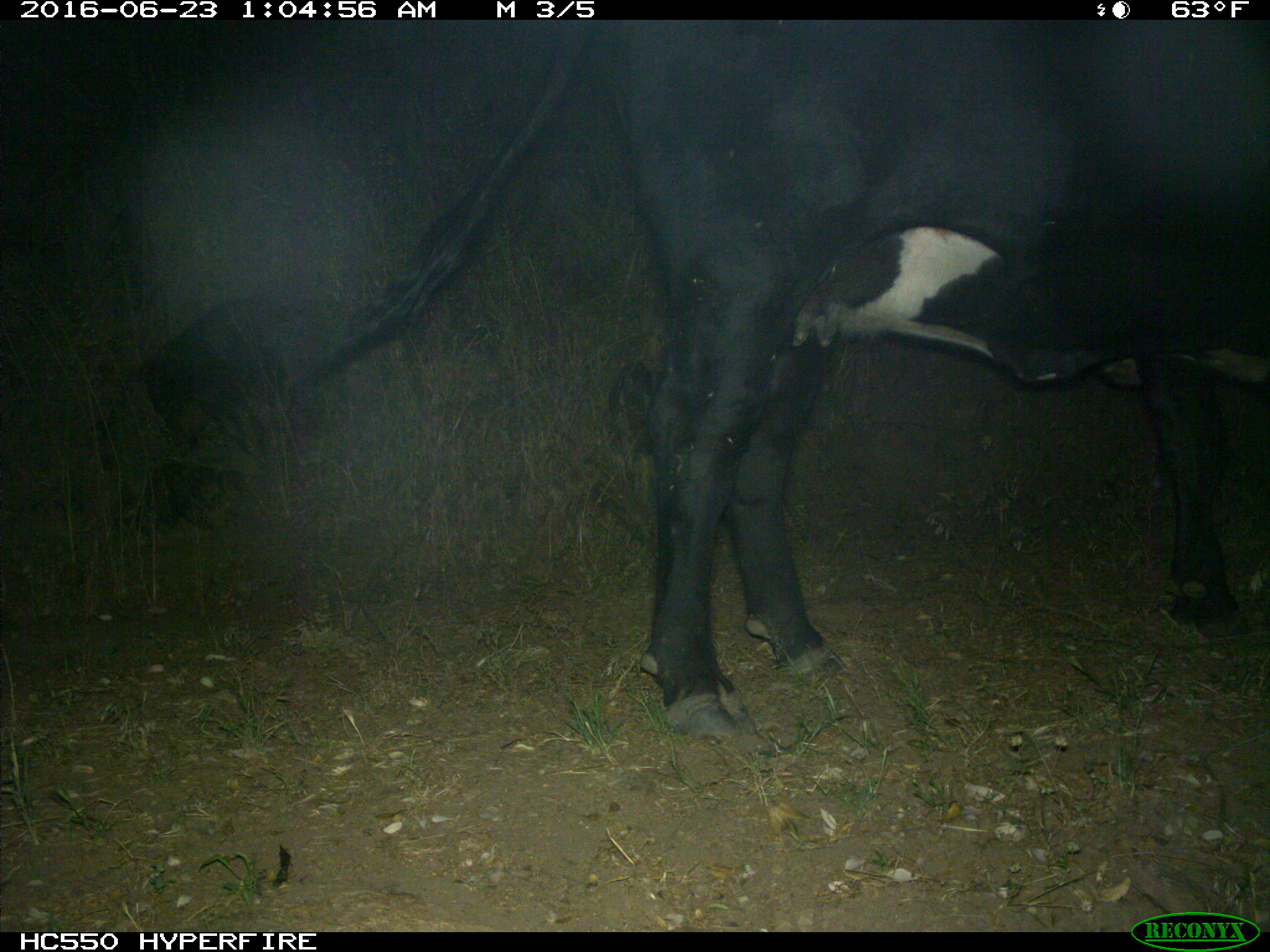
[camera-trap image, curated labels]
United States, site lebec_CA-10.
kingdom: Animalia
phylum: Chordata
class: Mammalia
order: Artiodactyla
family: Bovidae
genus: Bos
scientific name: Bos taurus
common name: domestic cow